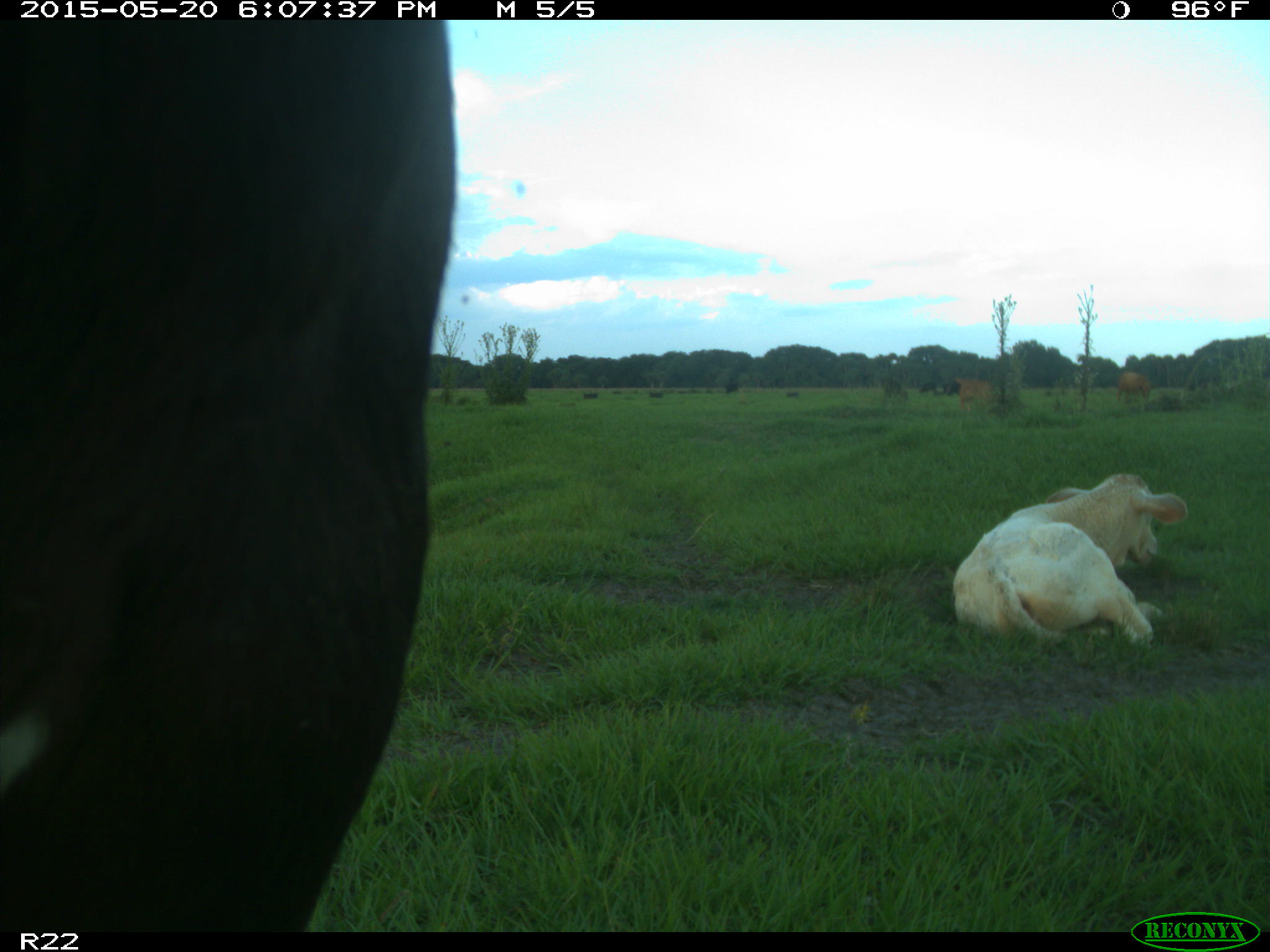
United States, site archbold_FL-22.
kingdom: Animalia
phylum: Chordata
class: Mammalia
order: Artiodactyla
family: Bovidae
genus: Bos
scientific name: Bos taurus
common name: domestic cow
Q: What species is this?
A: Bos taurus (domestic cow).